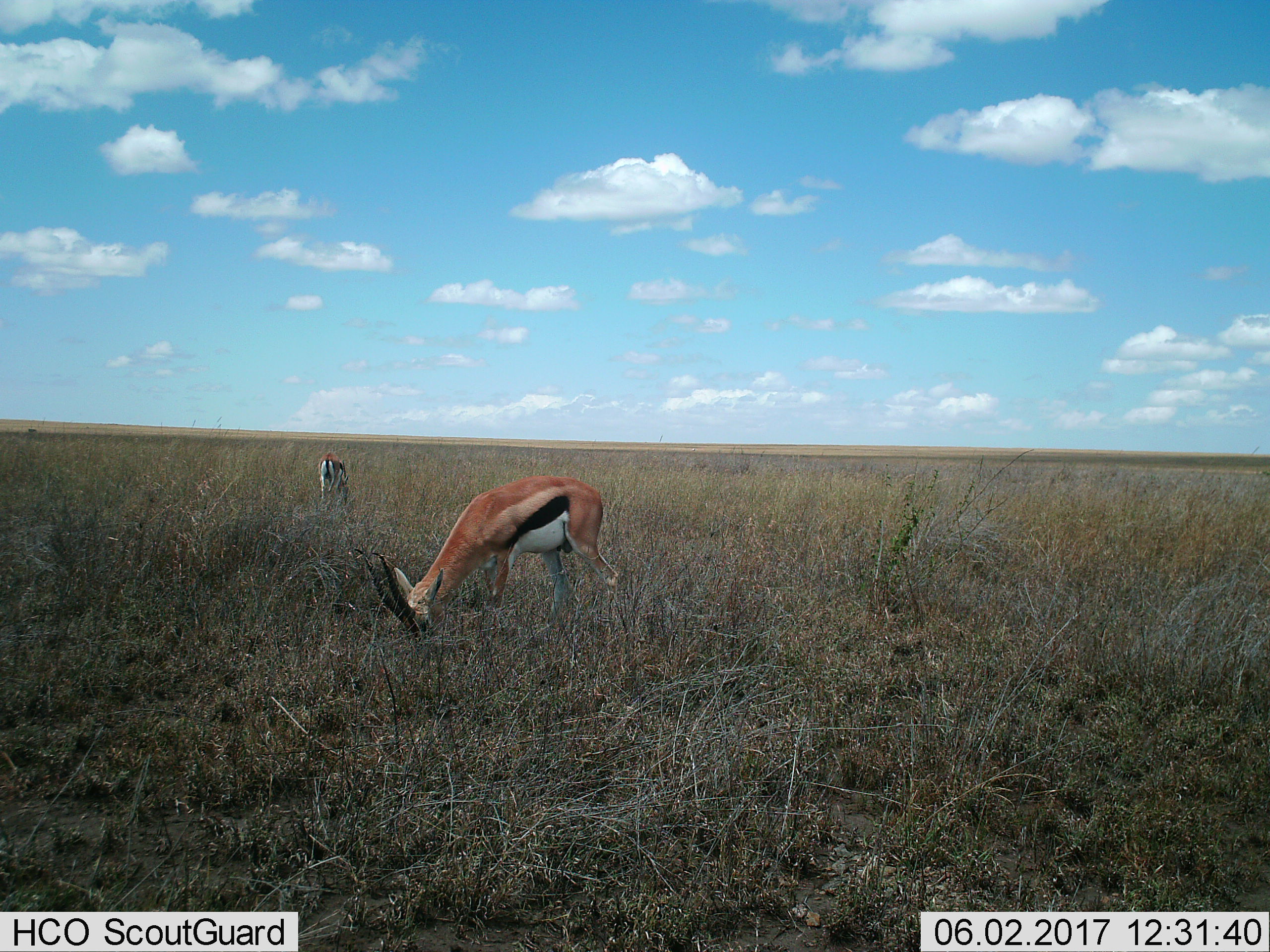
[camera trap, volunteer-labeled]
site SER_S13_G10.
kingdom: Animalia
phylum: Chordata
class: Mammalia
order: Artiodactyla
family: Bovidae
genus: Eudorcas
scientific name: Eudorcas thomsonii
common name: thomson's gazelle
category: gazellethomsons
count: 2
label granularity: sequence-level